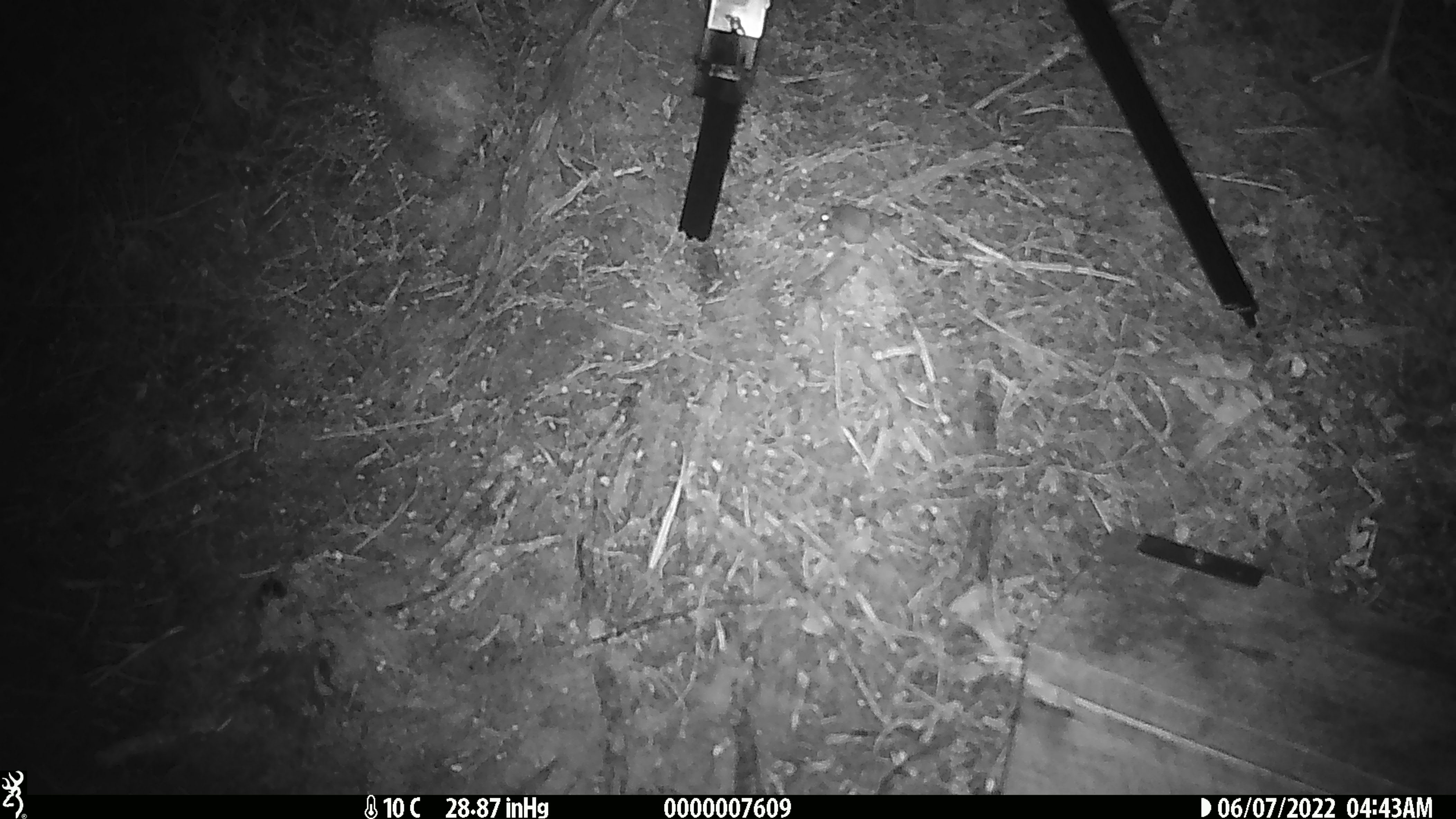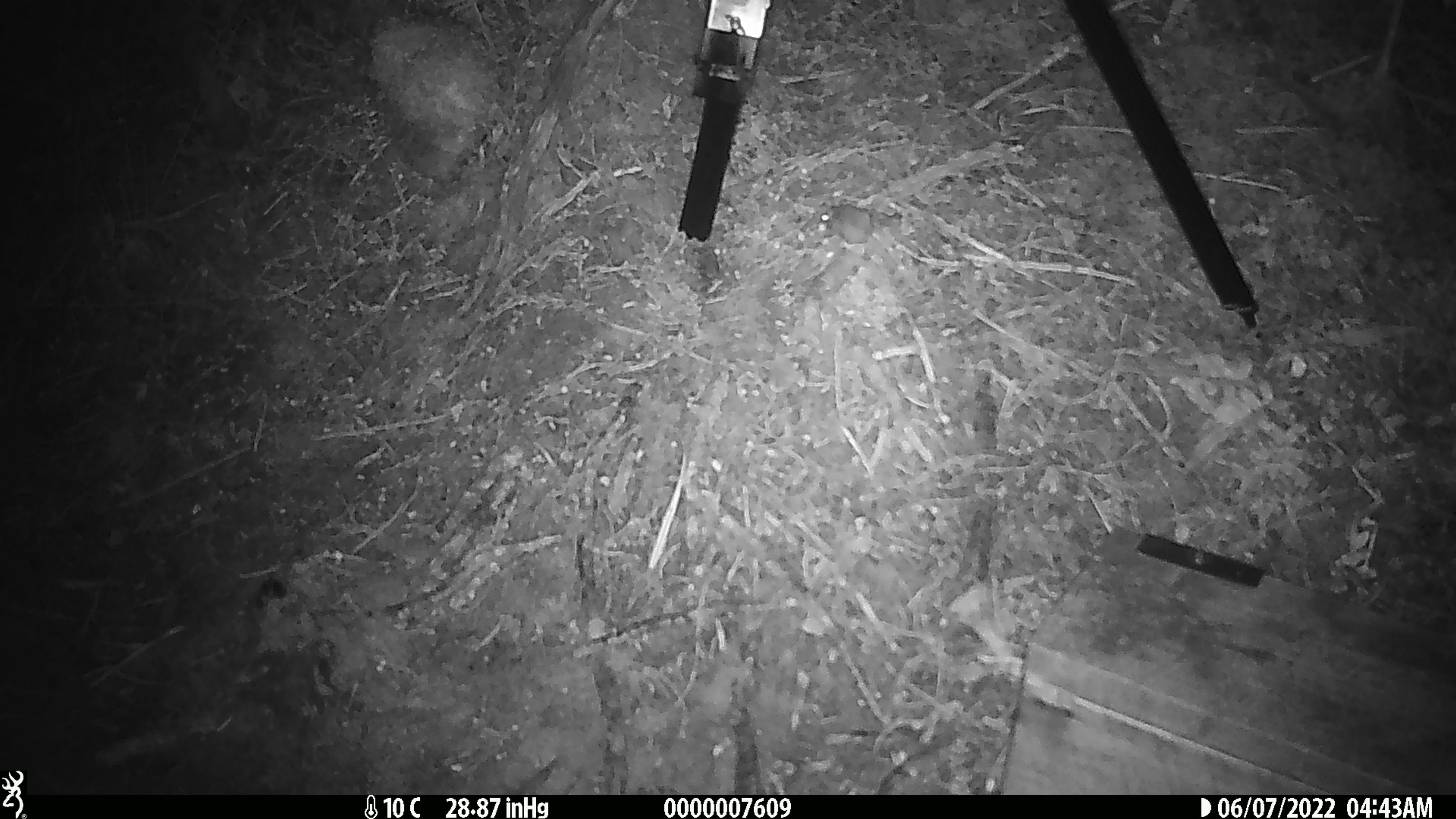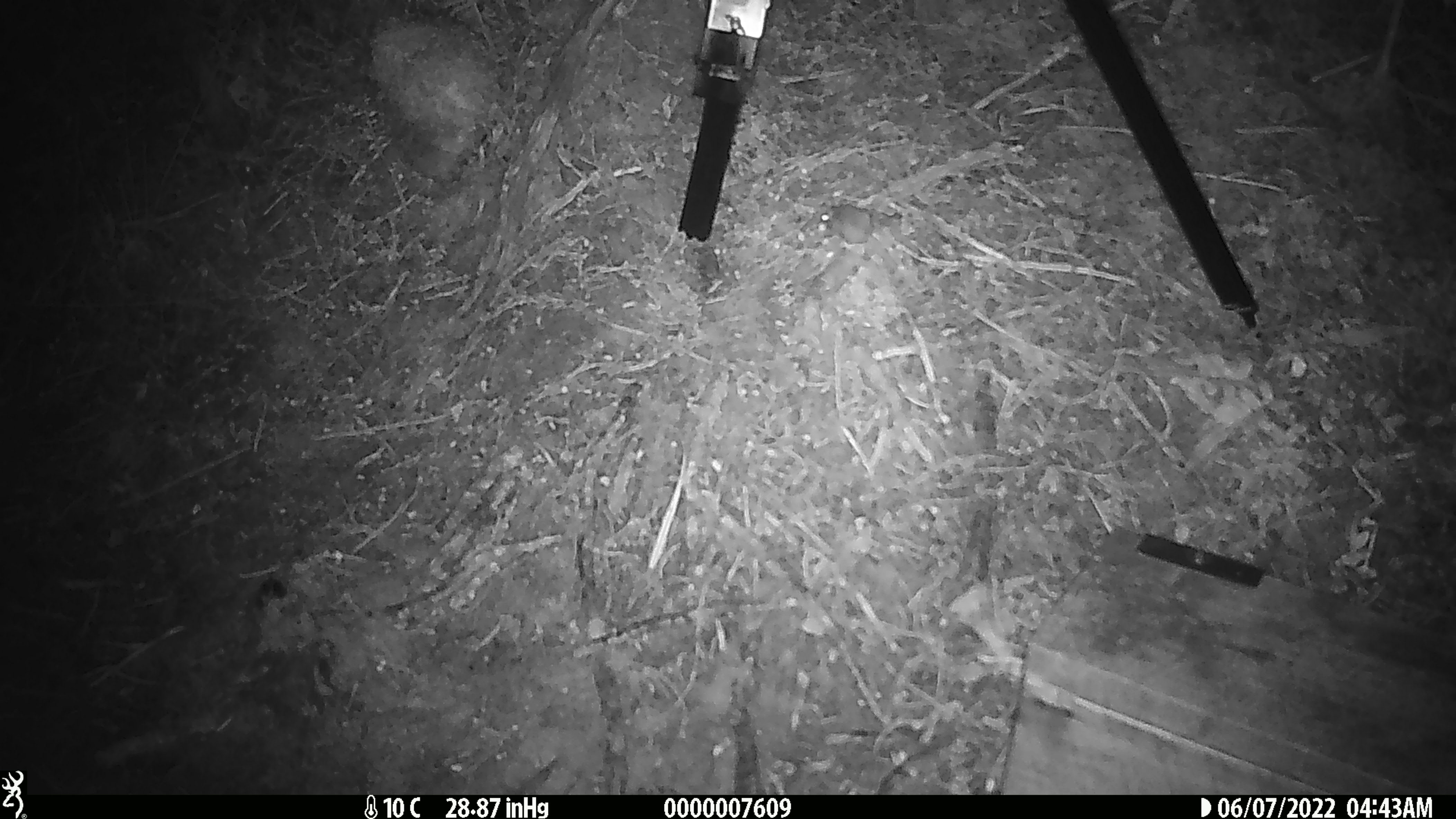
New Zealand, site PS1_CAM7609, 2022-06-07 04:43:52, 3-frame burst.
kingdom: Animalia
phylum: Chordata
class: Mammalia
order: Rodentia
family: Muridae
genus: Mus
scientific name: Mus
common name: mouse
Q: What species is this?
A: Mouse (Mus).